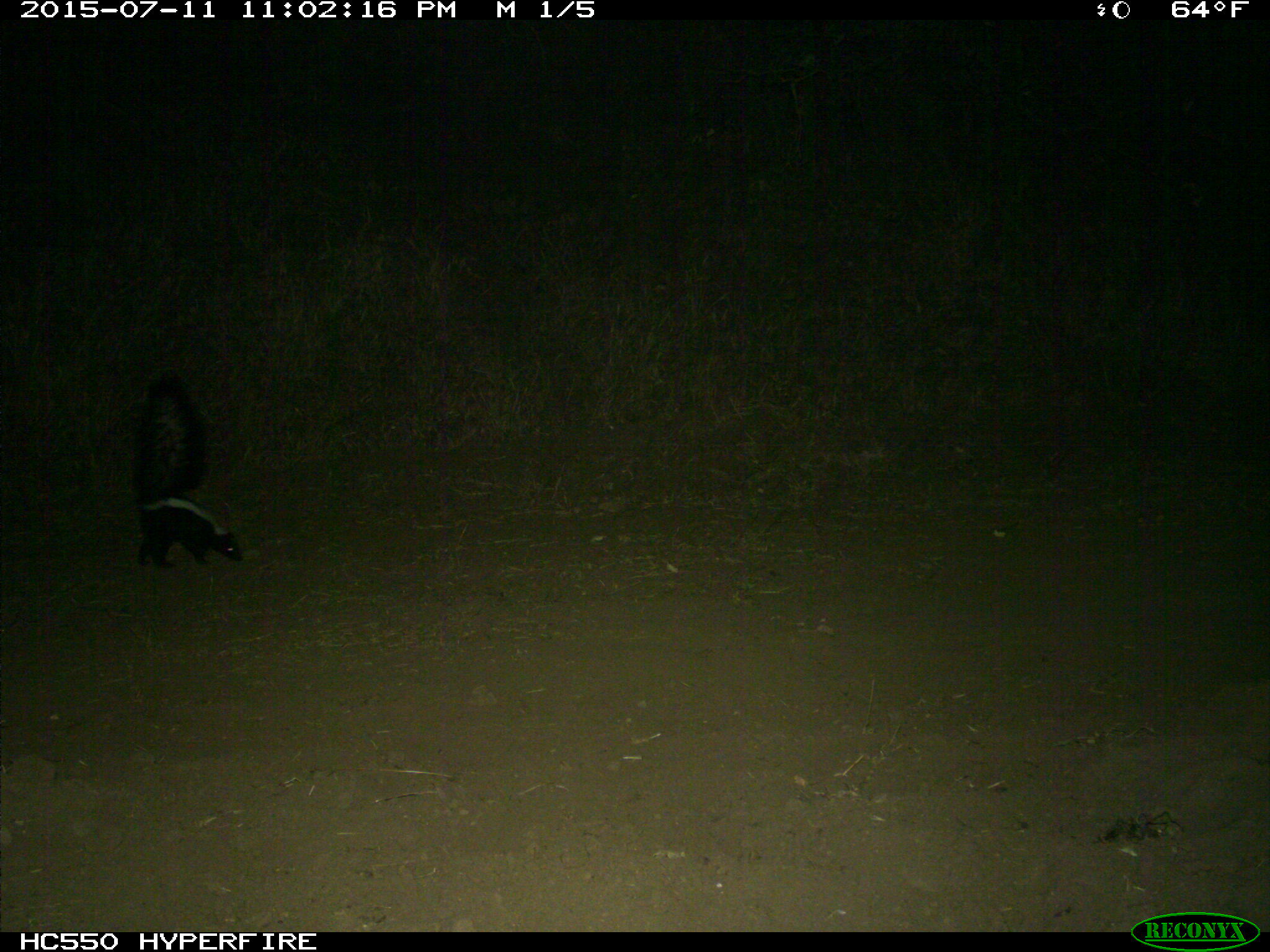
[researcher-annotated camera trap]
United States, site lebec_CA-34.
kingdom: Animalia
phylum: Chordata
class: Mammalia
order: Carnivora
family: Mephitidae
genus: Mephitis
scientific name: Mephitis mephitis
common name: striped skunk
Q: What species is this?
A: Mephitis mephitis (striped skunk).